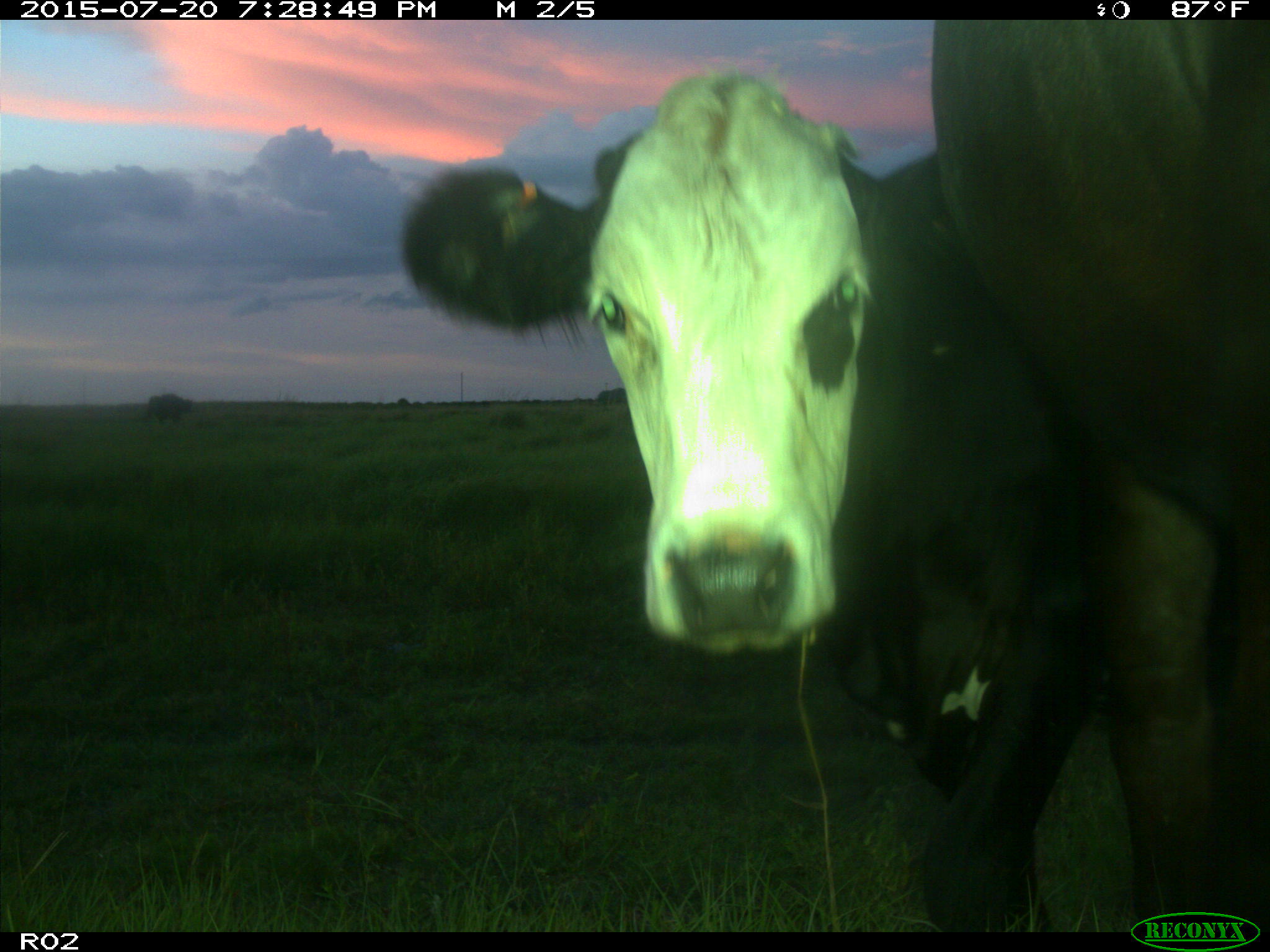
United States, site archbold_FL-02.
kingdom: Animalia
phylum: Chordata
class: Mammalia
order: Artiodactyla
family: Bovidae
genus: Bos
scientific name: Bos taurus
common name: domestic cow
Bos taurus (domestic cow).